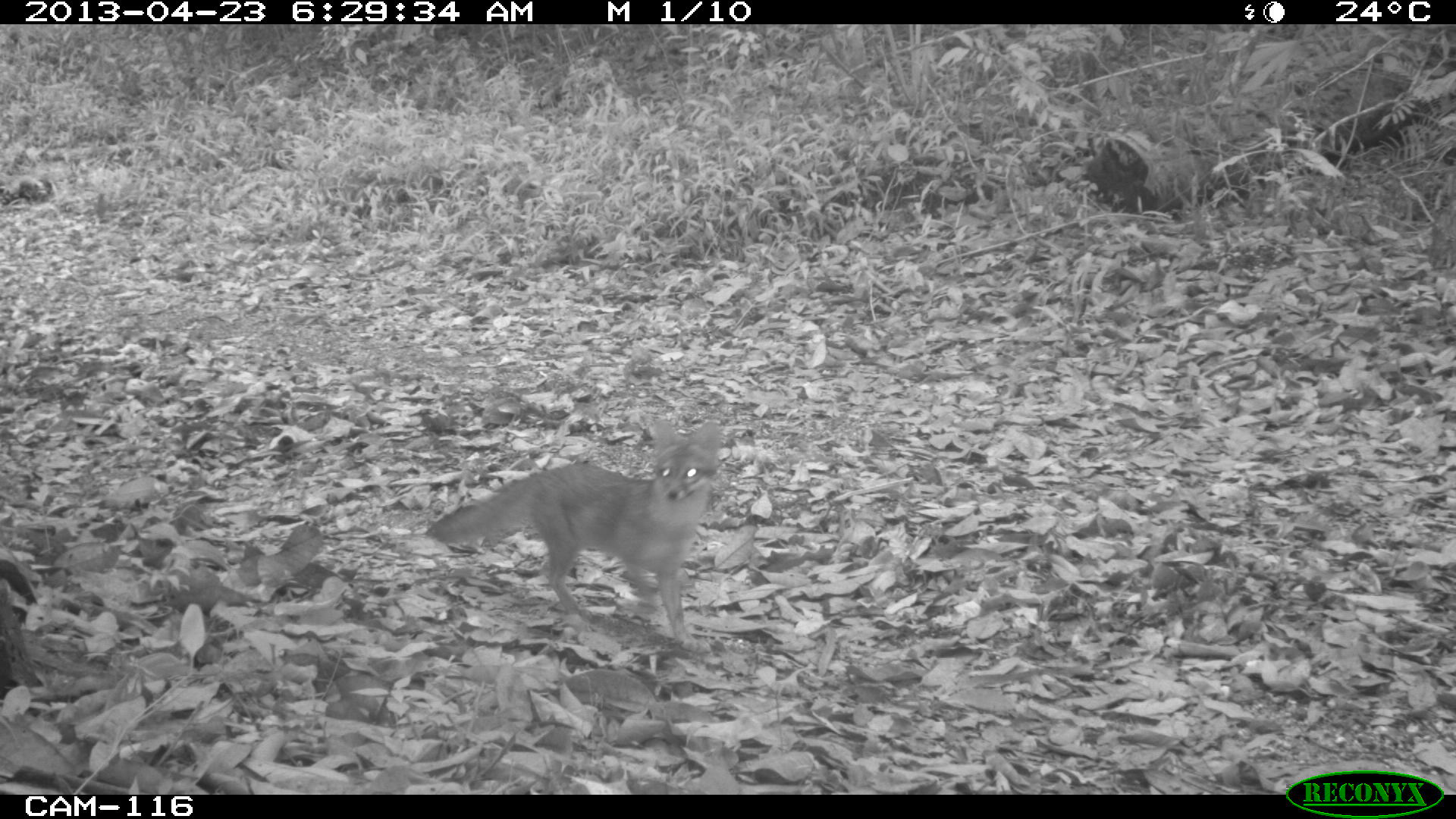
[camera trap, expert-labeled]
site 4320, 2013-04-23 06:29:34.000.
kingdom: Animalia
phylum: Chordata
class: Mammalia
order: Carnivora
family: Canidae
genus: Urocyon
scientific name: Urocyon cinereoargenteus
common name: gray fox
Urocyon cinereoargenteus (gray fox), count 1.